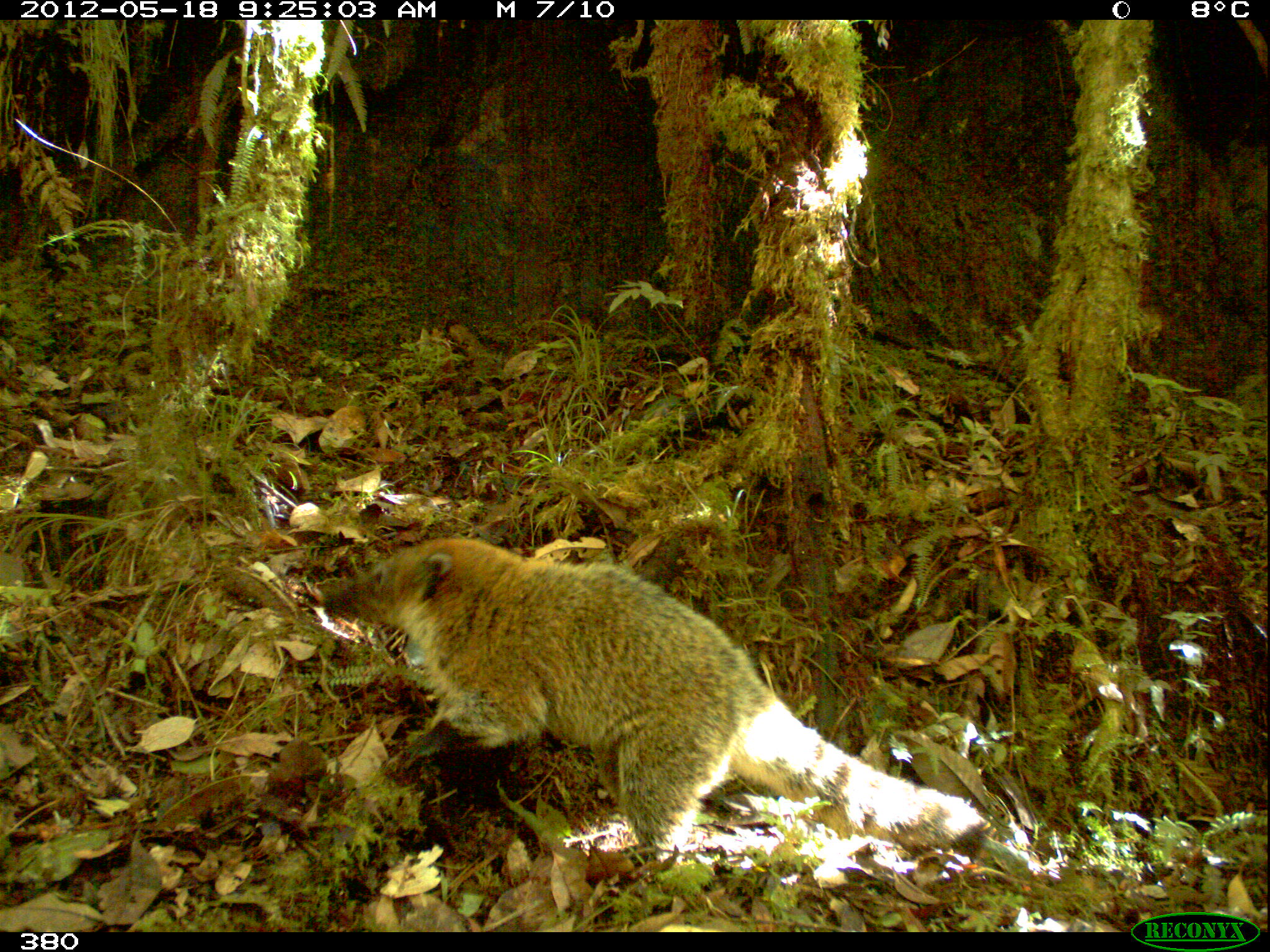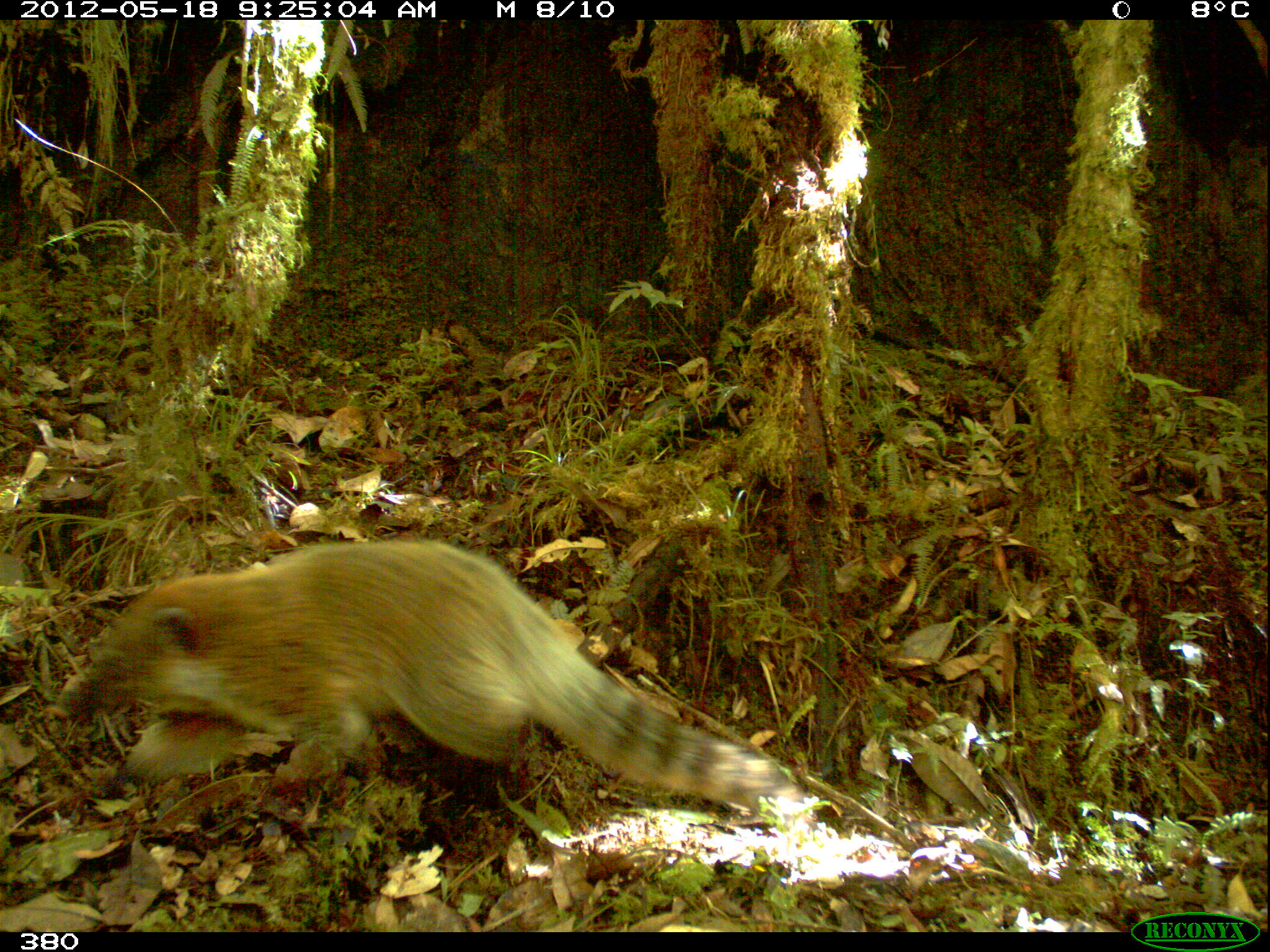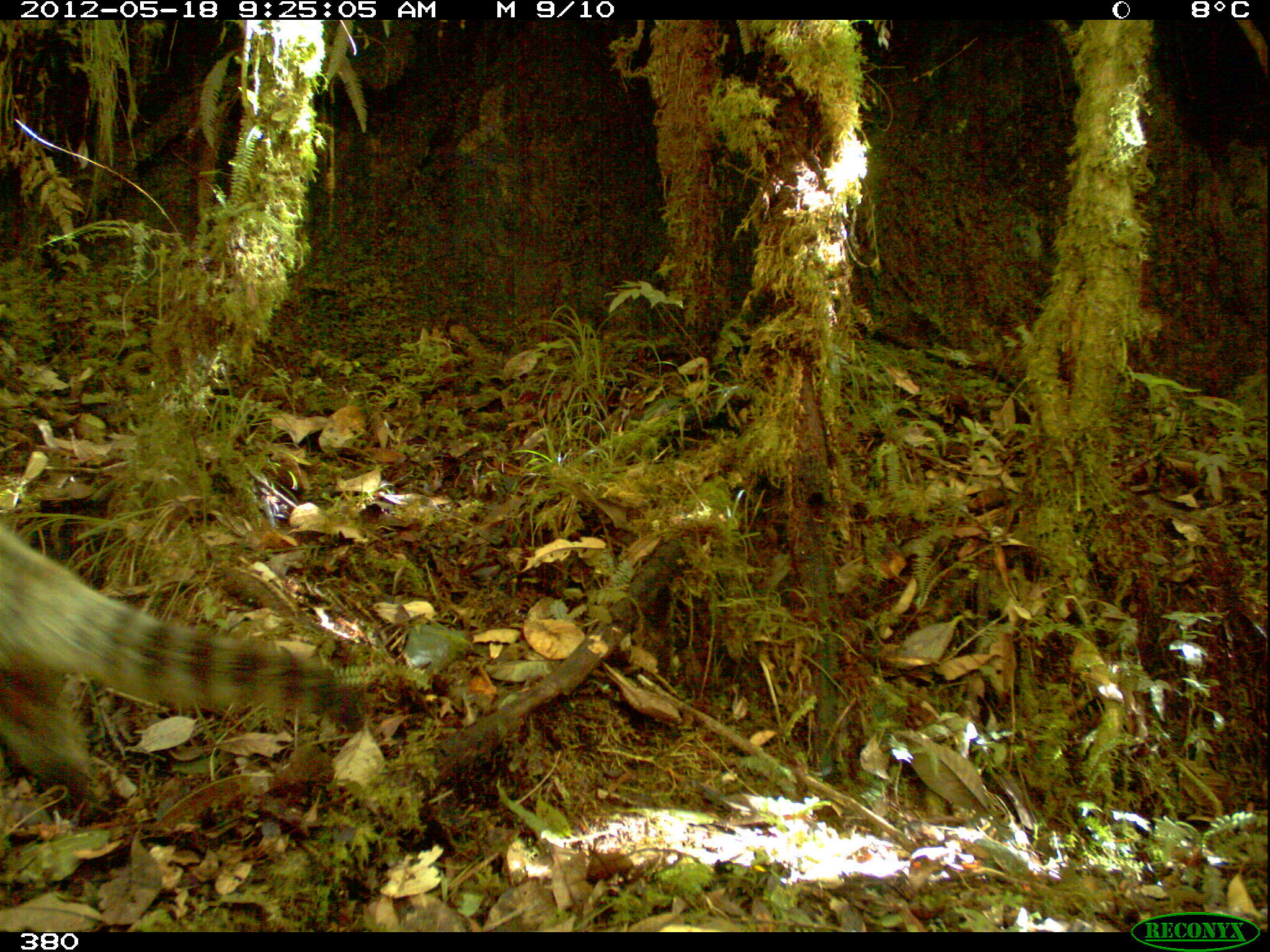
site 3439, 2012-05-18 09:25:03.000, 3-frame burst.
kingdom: Animalia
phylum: Chordata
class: Mammalia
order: Carnivora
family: Procyonidae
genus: Nasua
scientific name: Nasua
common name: coatis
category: unknown coati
Unknown coati (coatis) (Nasua).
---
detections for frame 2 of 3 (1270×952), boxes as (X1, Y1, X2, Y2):
unknown coati: (55, 537, 798, 811)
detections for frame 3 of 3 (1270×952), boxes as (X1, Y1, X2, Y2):
unknown coati: (1, 526, 368, 822)